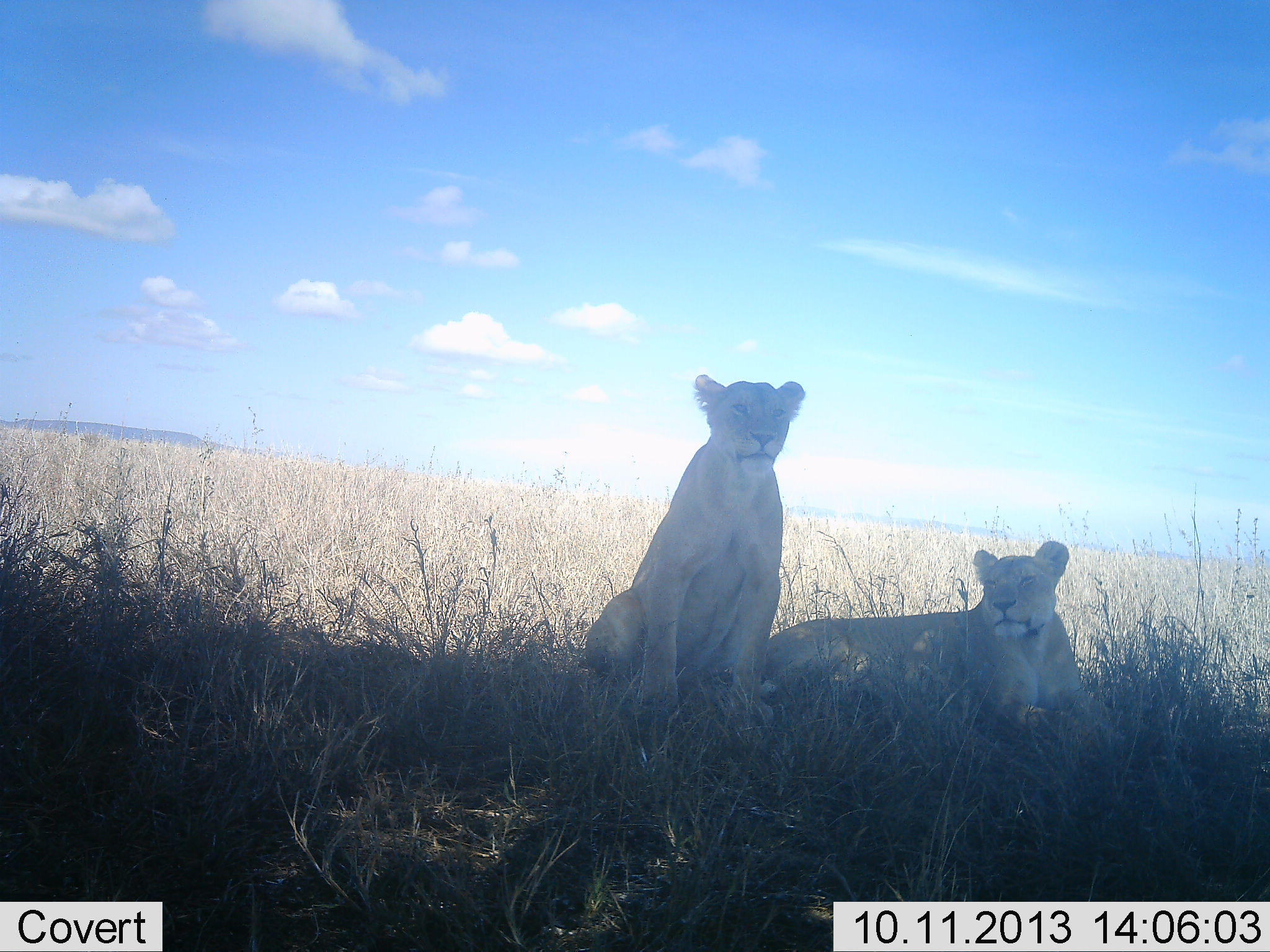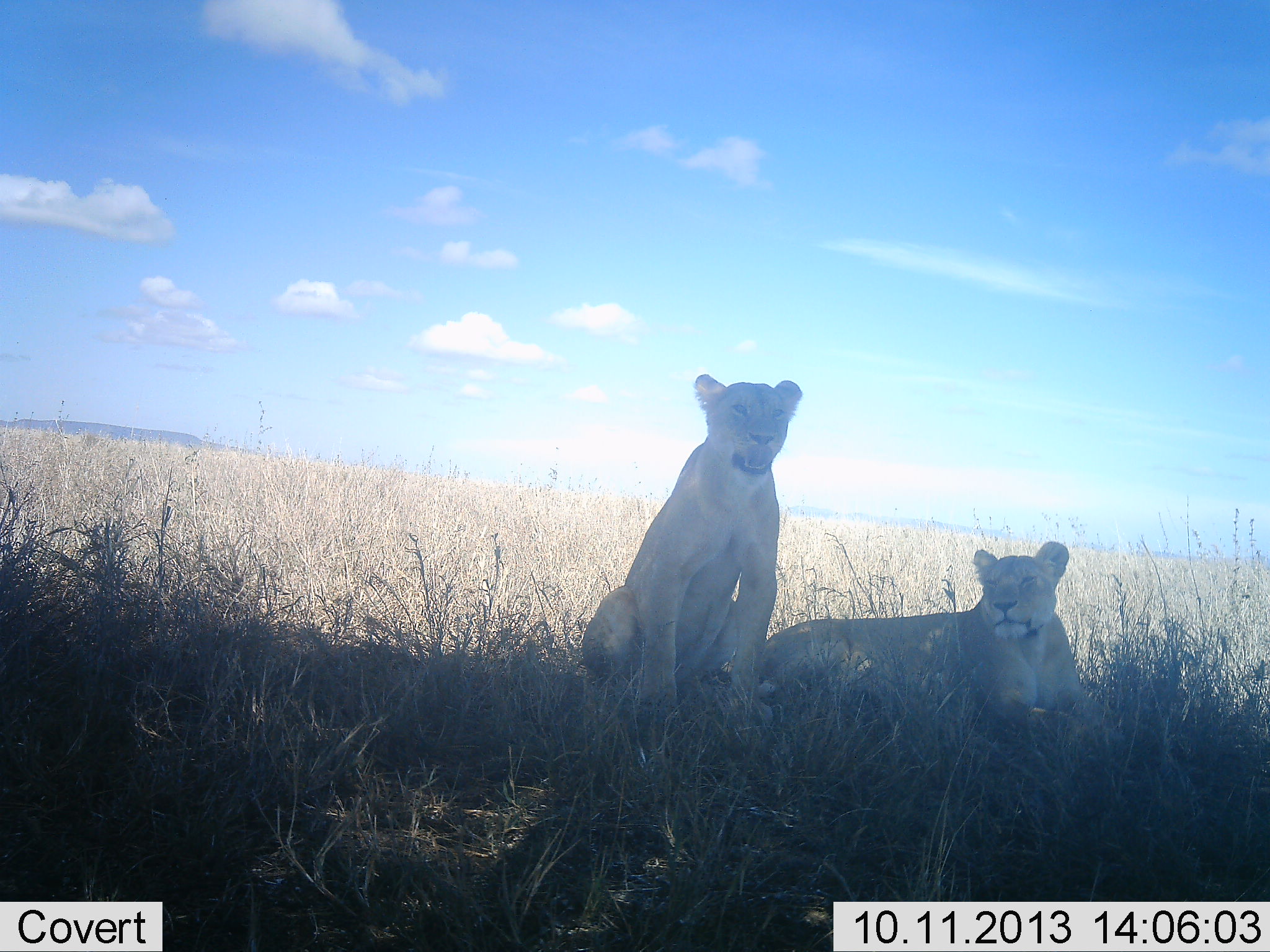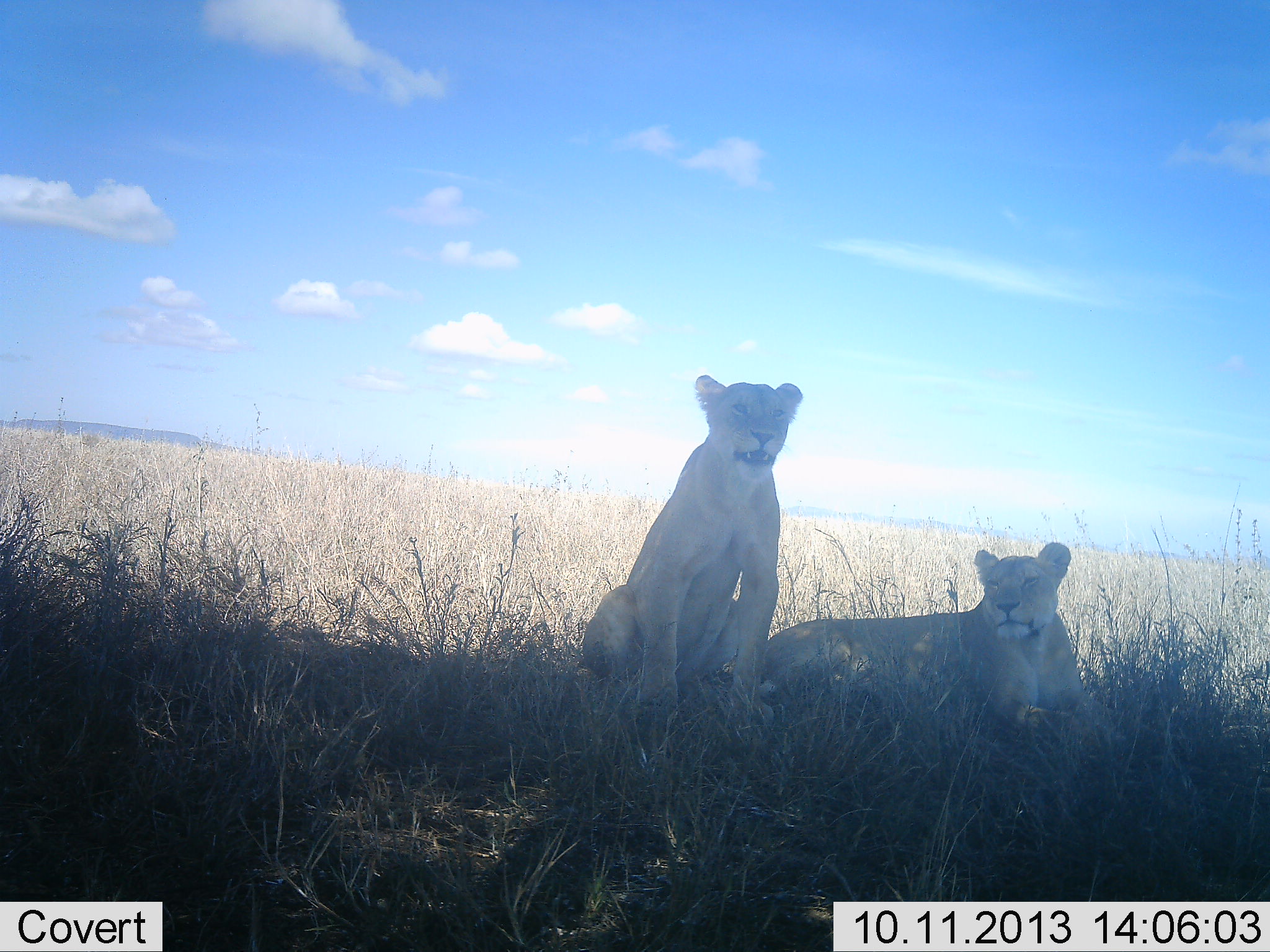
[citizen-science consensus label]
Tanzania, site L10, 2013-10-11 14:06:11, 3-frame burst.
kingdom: Animalia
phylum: Chordata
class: Mammalia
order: Carnivora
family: Felidae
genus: Panthera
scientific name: Panthera leo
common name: lion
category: lionfemale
Lionfemale (lion) (Panthera leo), count 2. Behavior (volunteer vote fractions): standing 10%, resting 100%, moving 0%, interacting 10%. Young present (vote fraction): 0%. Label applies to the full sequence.